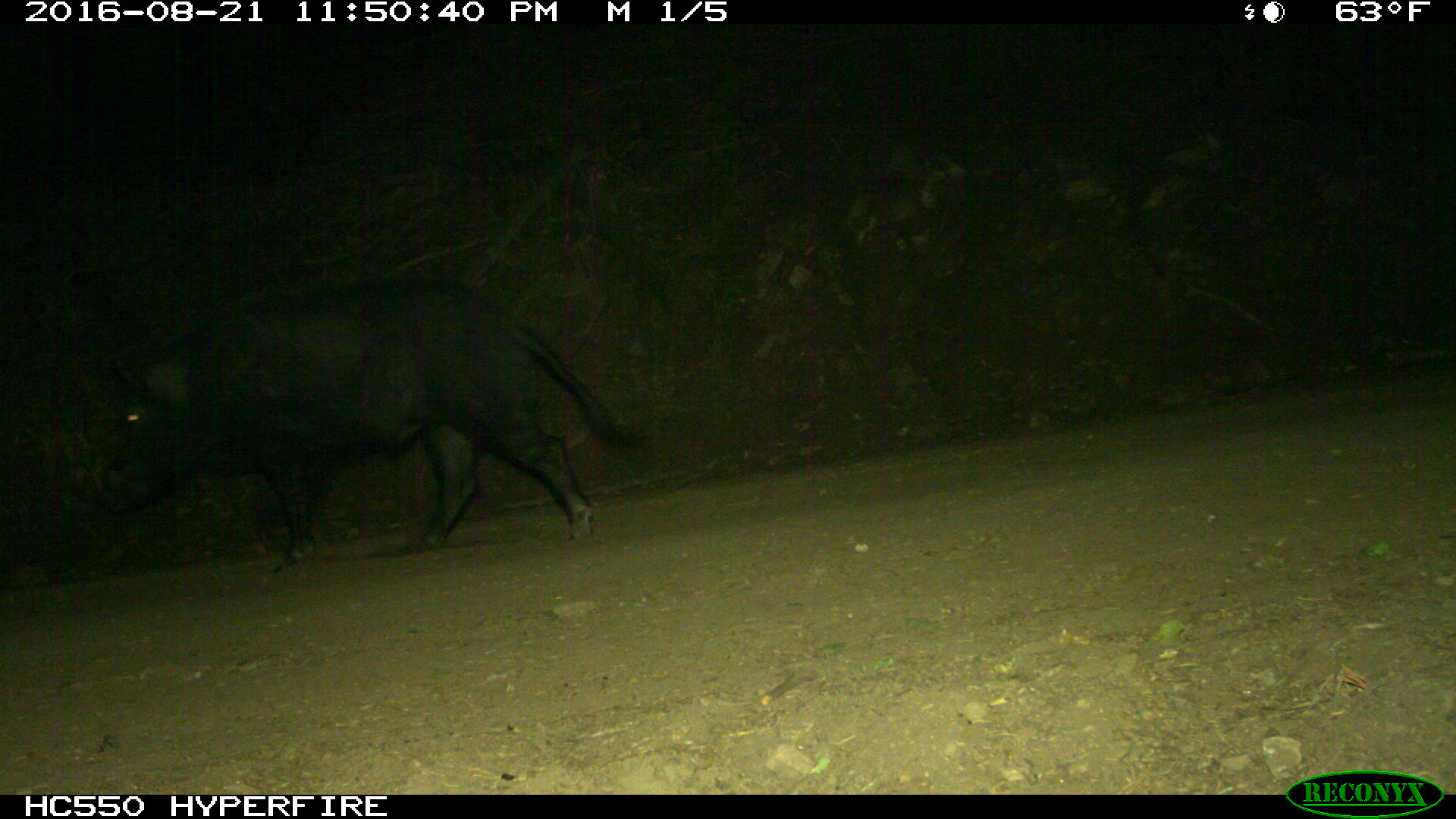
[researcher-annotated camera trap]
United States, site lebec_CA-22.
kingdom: Animalia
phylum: Chordata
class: Mammalia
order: Artiodactyla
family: Suidae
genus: Sus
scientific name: Sus scrofa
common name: wild boar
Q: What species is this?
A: Sus scrofa (wild boar).